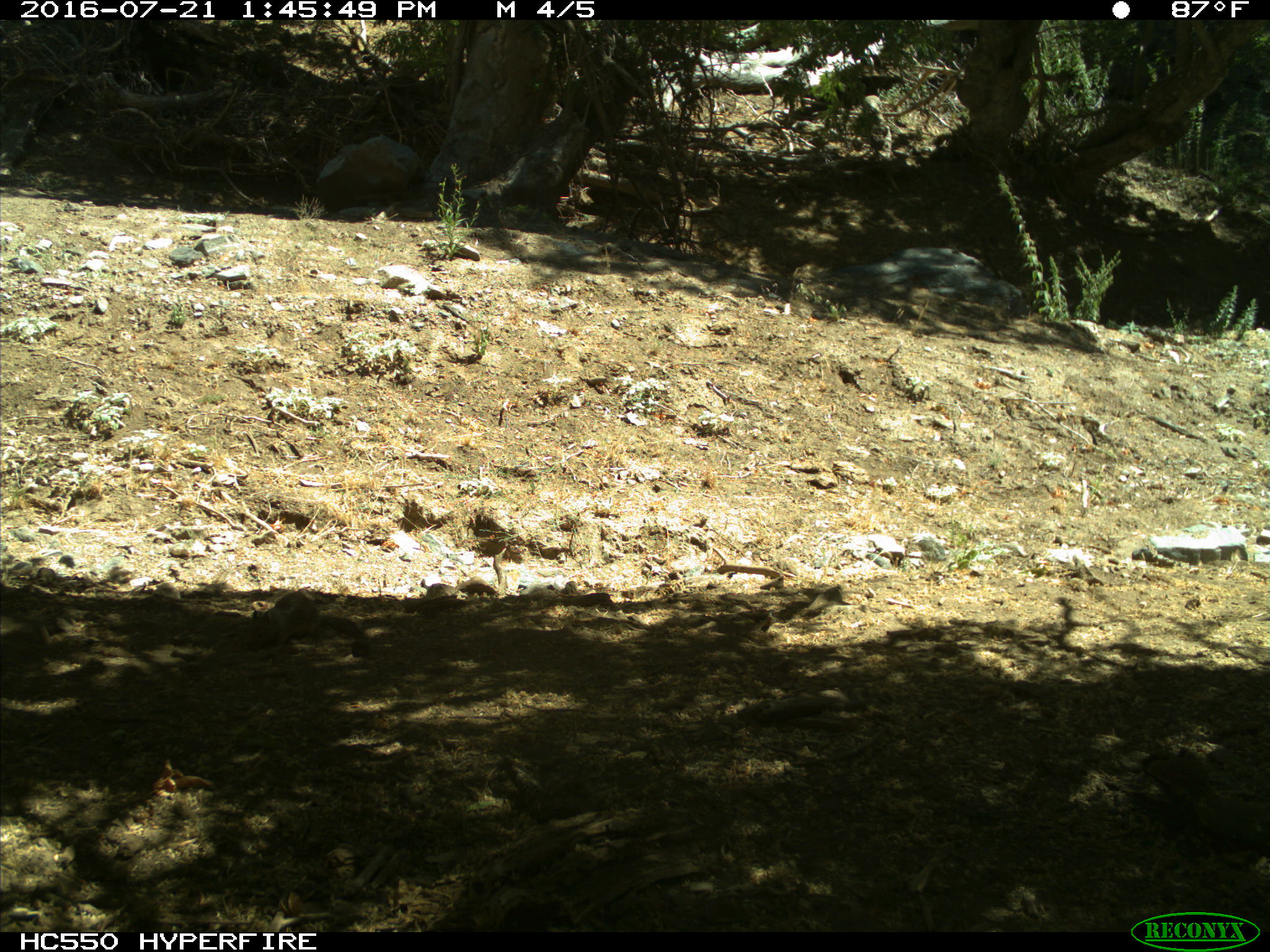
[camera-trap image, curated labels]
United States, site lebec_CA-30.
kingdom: Animalia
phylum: Chordata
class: Mammalia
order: Rodentia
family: Sciuridae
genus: Otospermophilus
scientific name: Otospermophilus beecheyi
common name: california ground squirrel